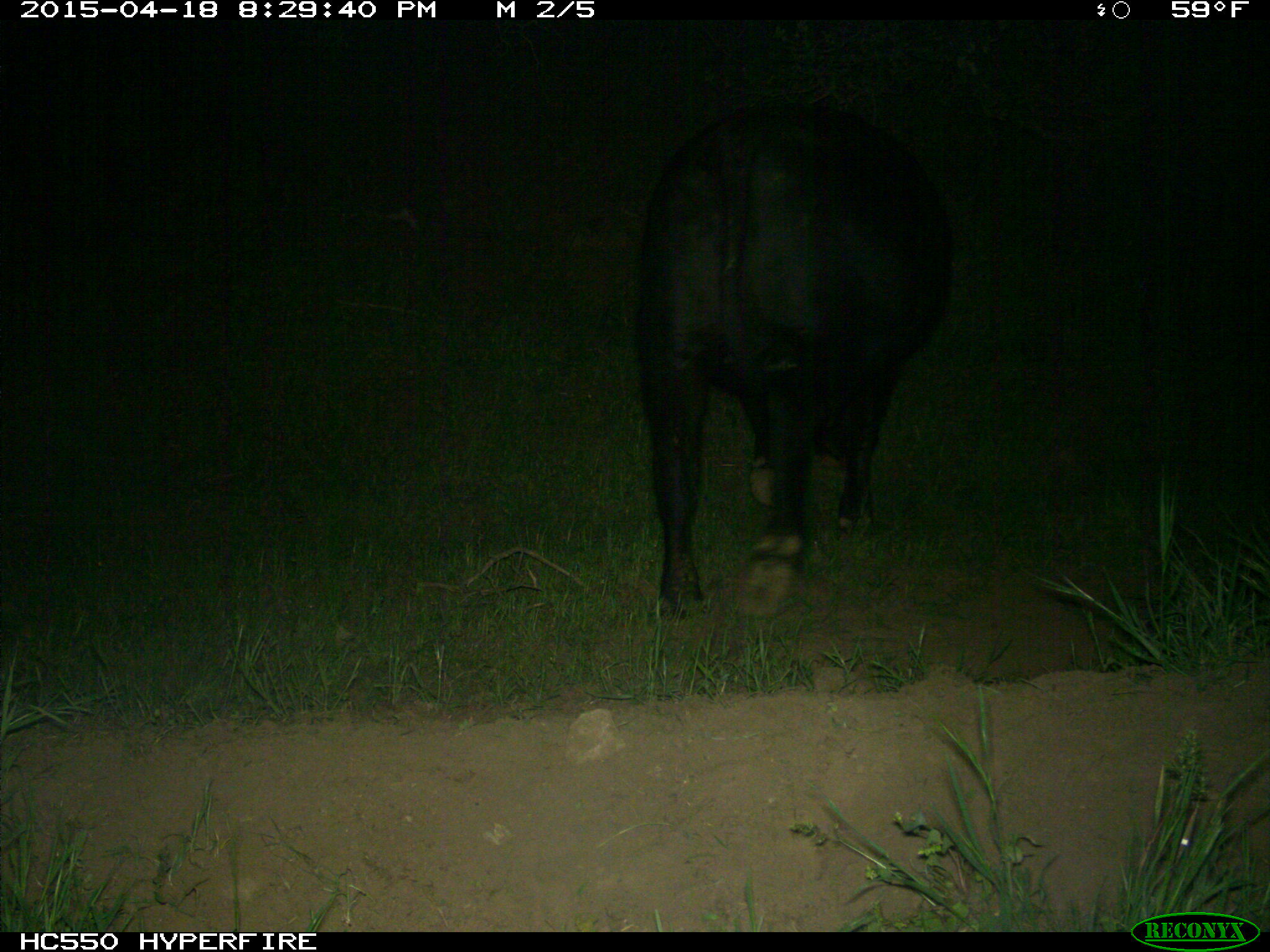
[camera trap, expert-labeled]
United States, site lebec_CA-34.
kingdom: Animalia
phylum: Chordata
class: Mammalia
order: Artiodactyla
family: Bovidae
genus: Bos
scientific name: Bos taurus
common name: domestic cow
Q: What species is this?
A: Bos taurus (domestic cow).